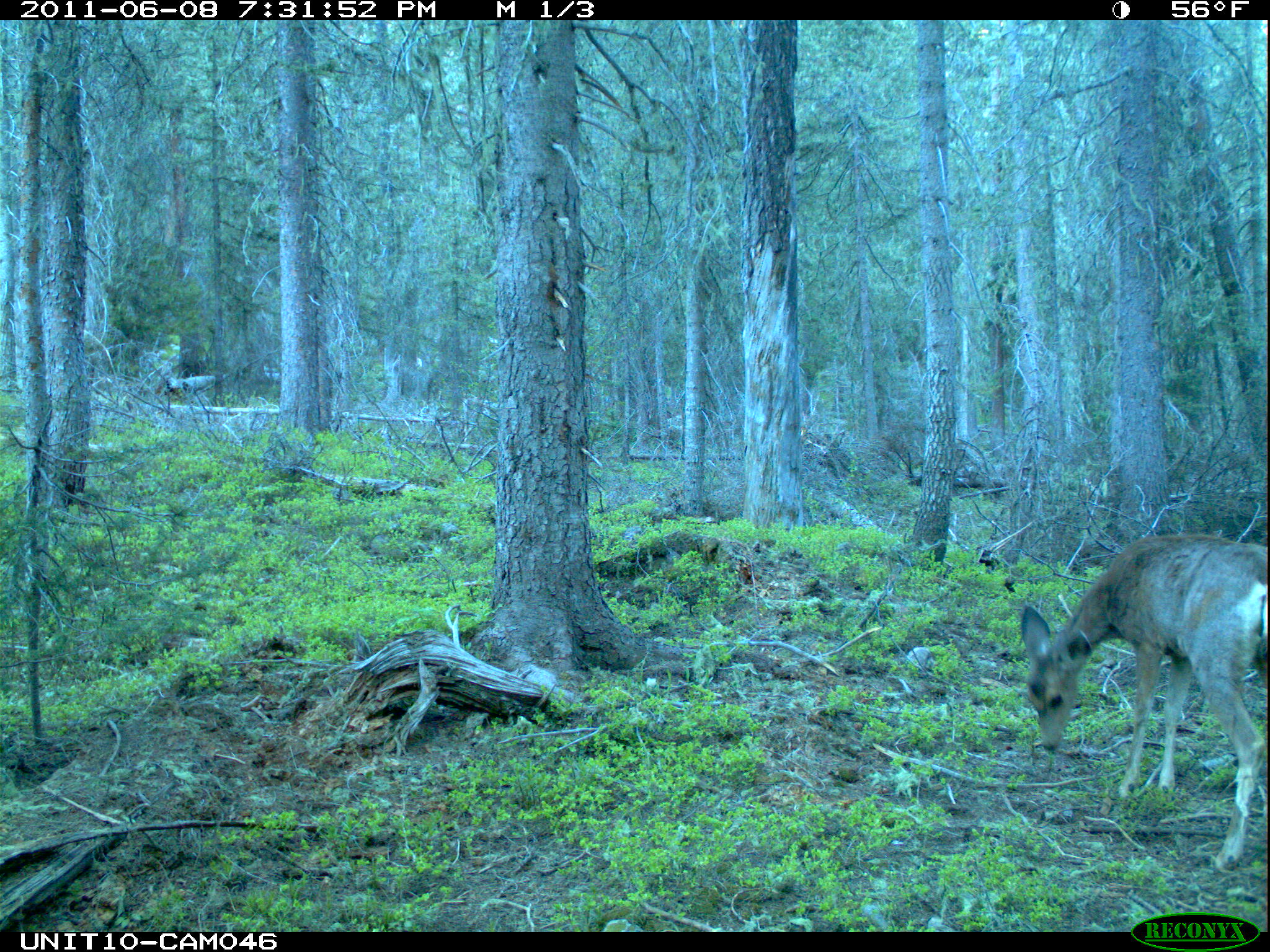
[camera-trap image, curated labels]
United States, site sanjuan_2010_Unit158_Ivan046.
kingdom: Animalia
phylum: Chordata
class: Mammalia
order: Artiodactyla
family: Cervidae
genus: Odocoileus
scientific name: Odocoileus hemionus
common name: mule deer